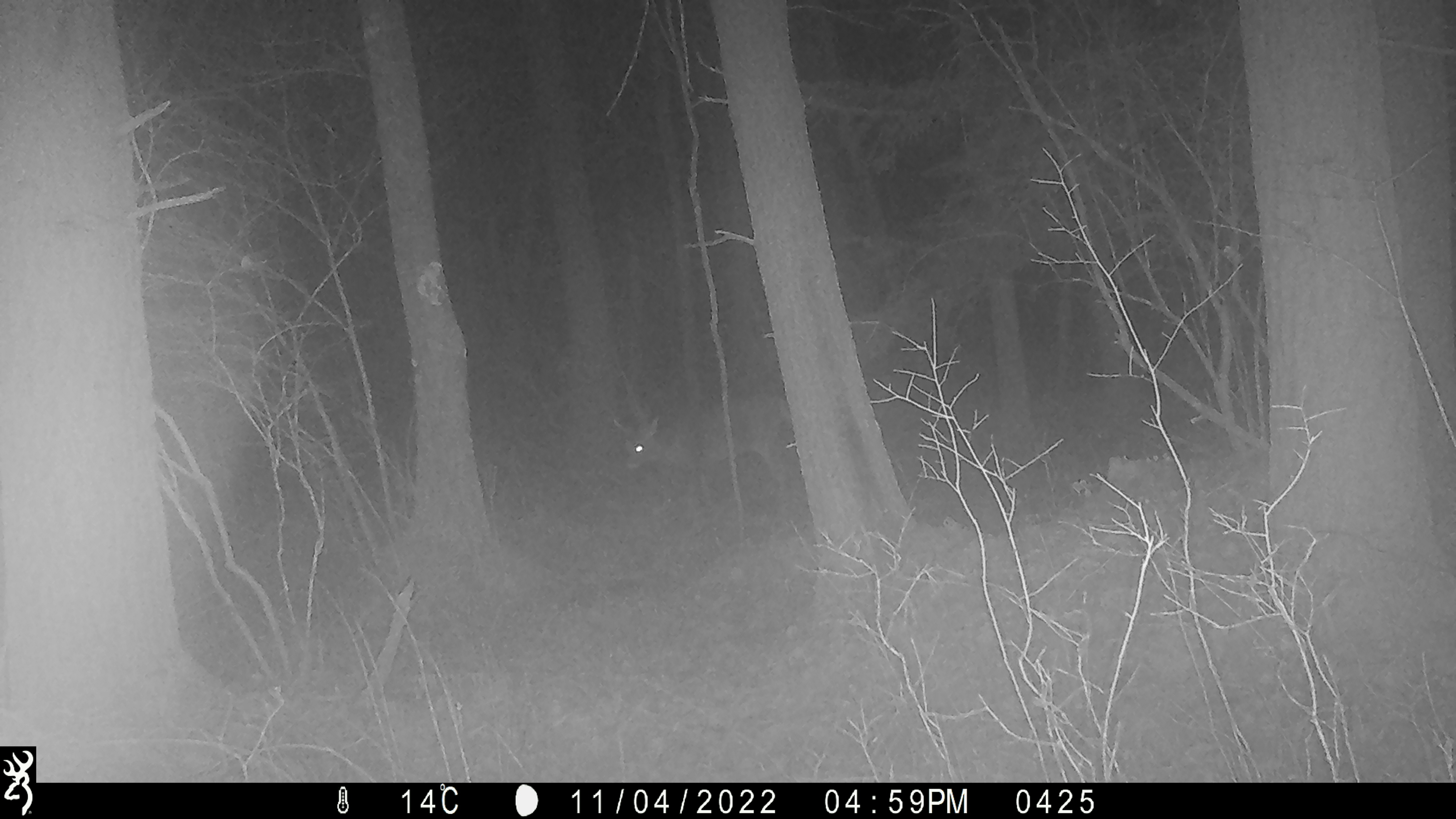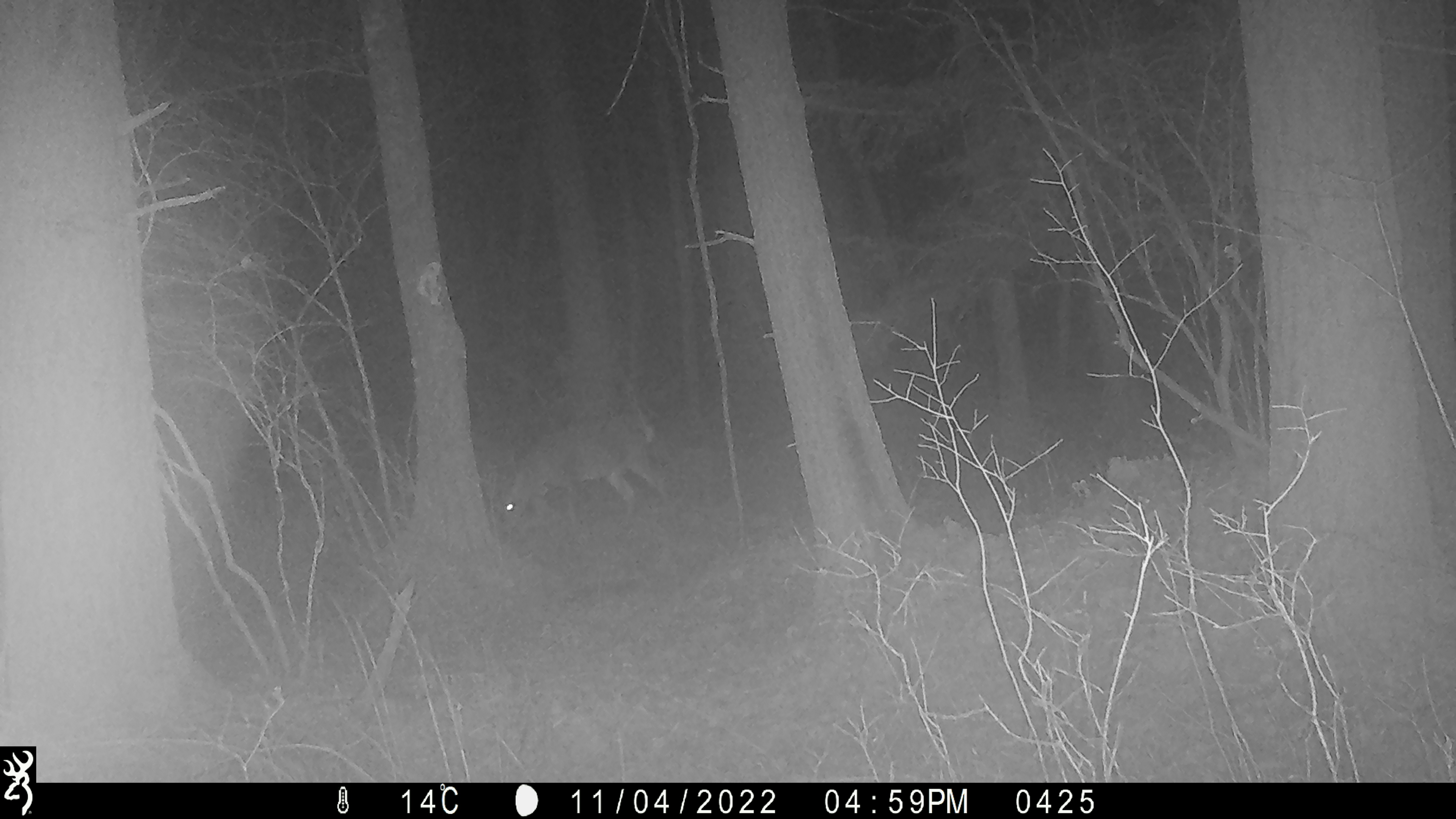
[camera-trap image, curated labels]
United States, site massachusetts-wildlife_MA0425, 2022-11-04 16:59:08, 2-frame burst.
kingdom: Animalia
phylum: Chordata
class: Mammalia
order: Artiodactyla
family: Cervidae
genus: Odocoileus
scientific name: Odocoileus virginianus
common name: white-tailed deer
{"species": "white-tailed deer (Odocoileus virginianus)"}